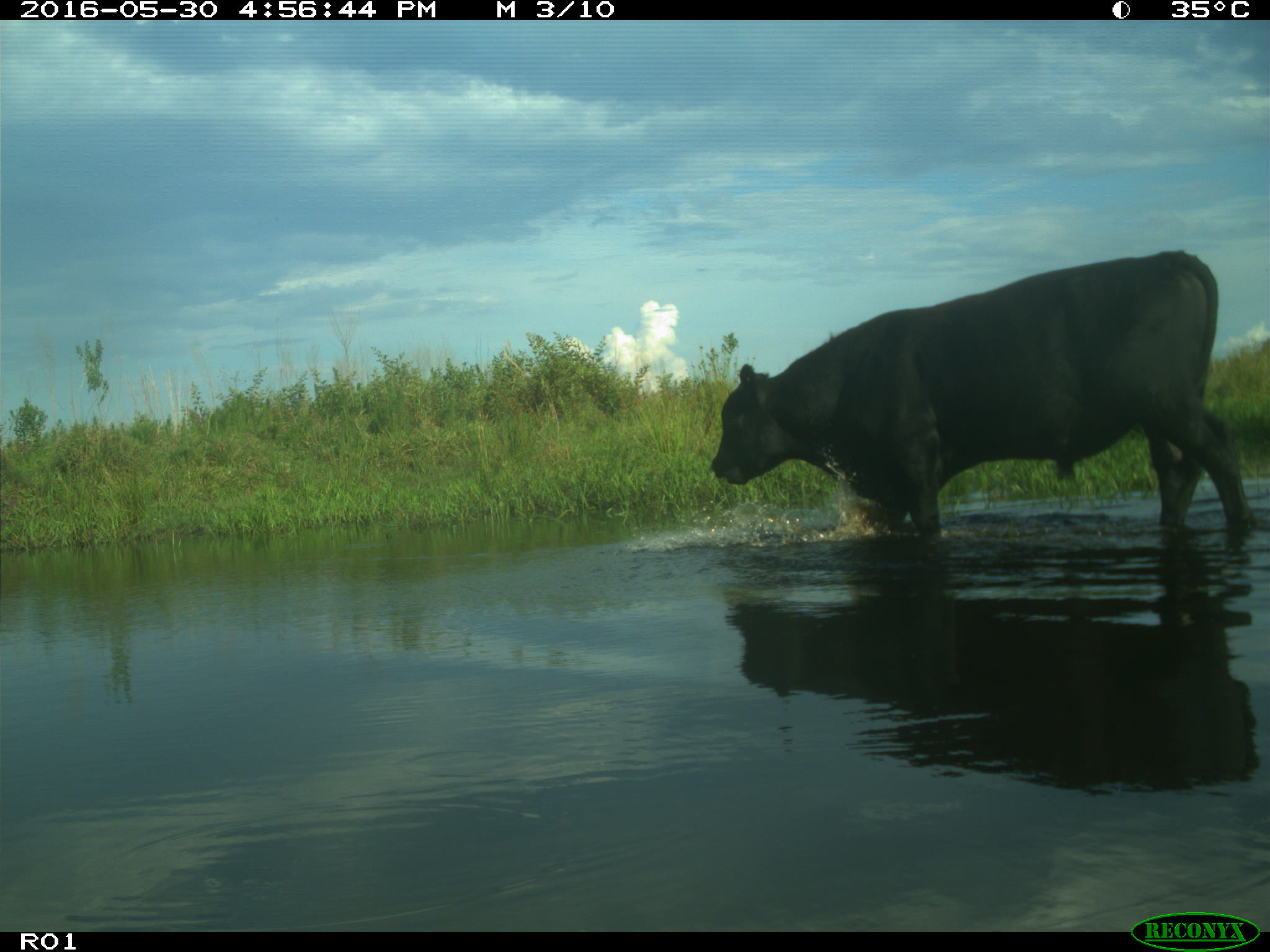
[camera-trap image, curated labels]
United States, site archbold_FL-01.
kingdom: Animalia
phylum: Chordata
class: Mammalia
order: Artiodactyla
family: Bovidae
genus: Bos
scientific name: Bos taurus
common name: domestic cow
Bos taurus (domestic cow).